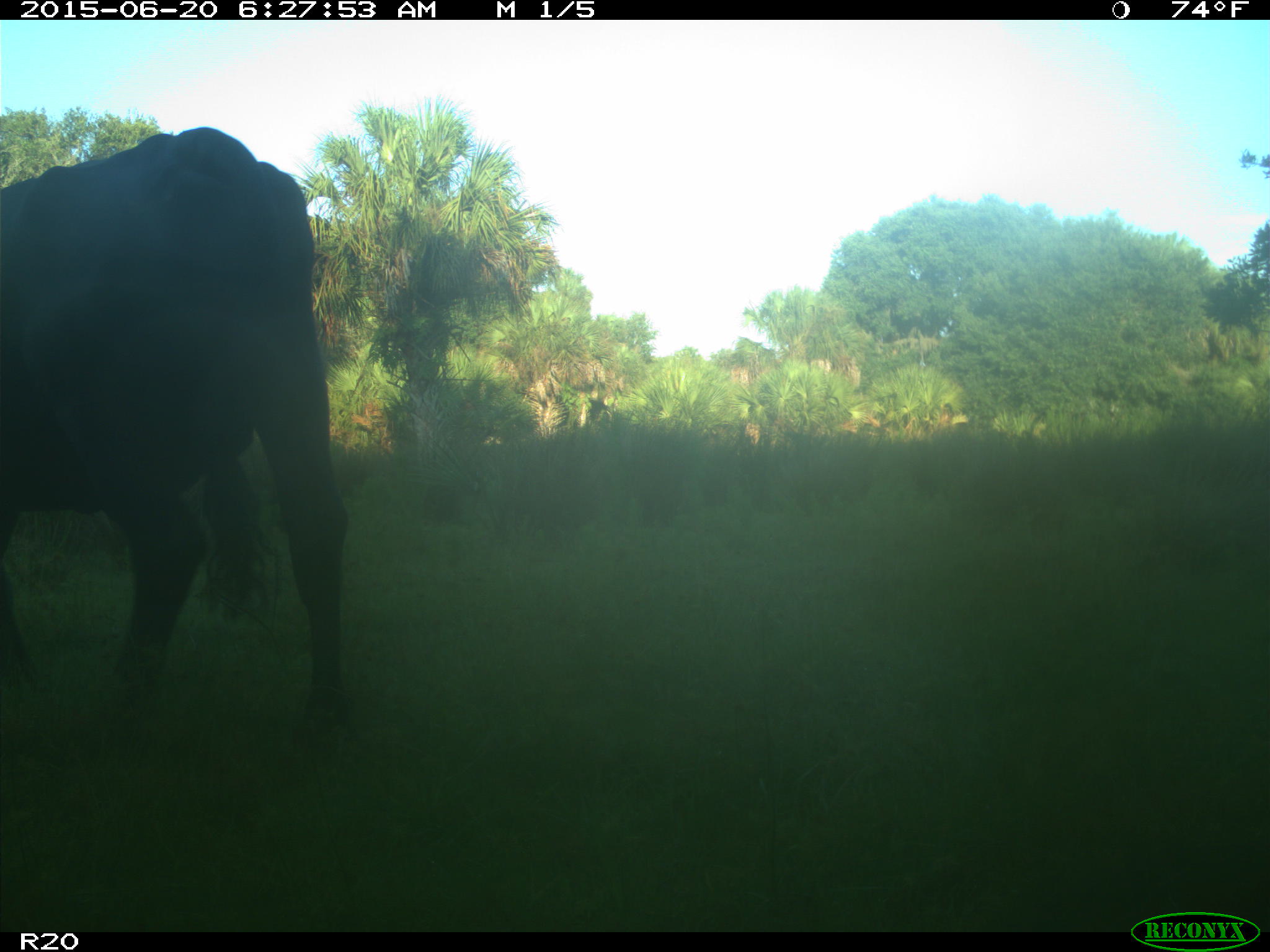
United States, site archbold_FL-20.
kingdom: Animalia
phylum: Chordata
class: Mammalia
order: Artiodactyla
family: Bovidae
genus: Bos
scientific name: Bos taurus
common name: domestic cow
Bos taurus (domestic cow).